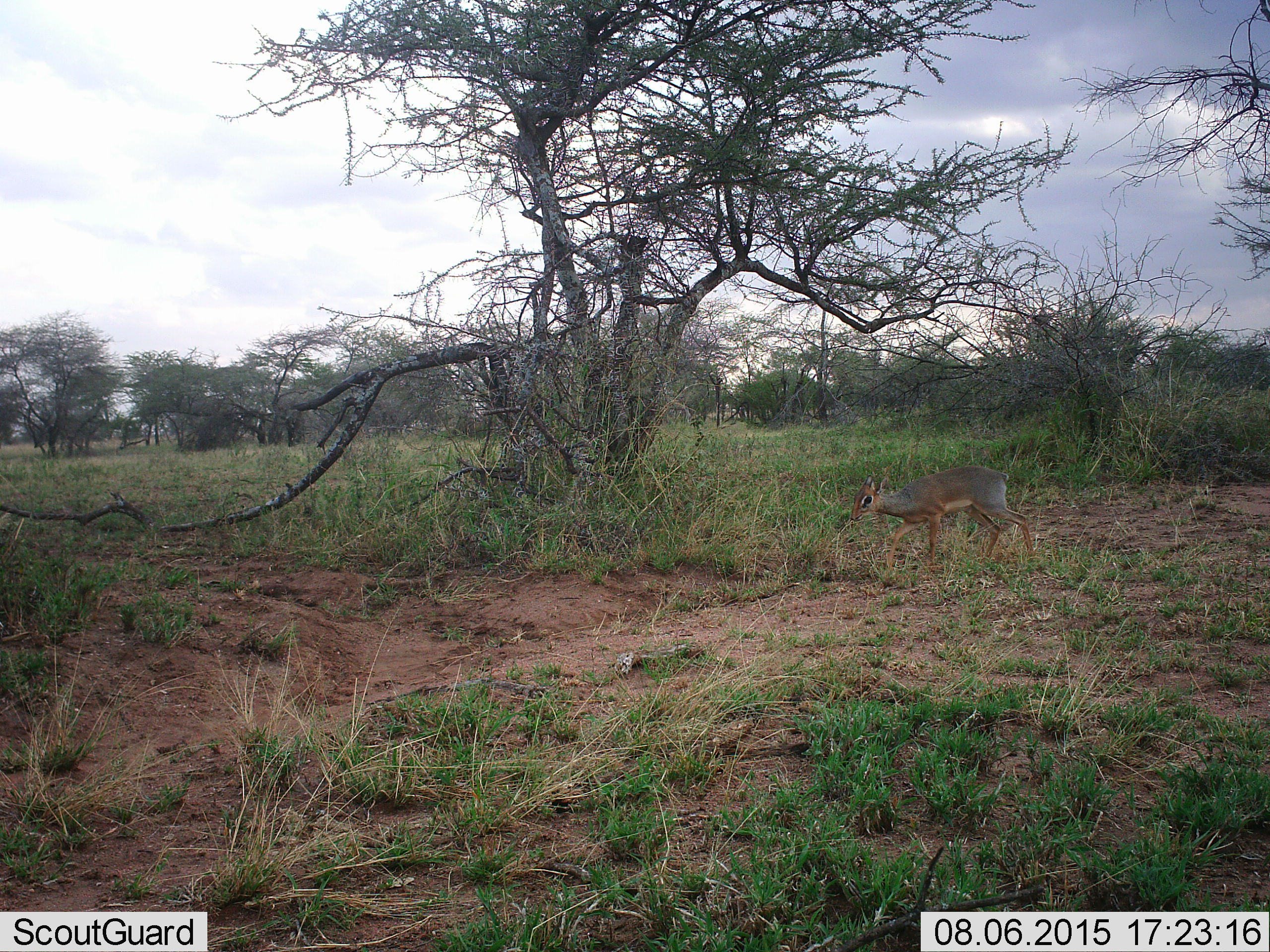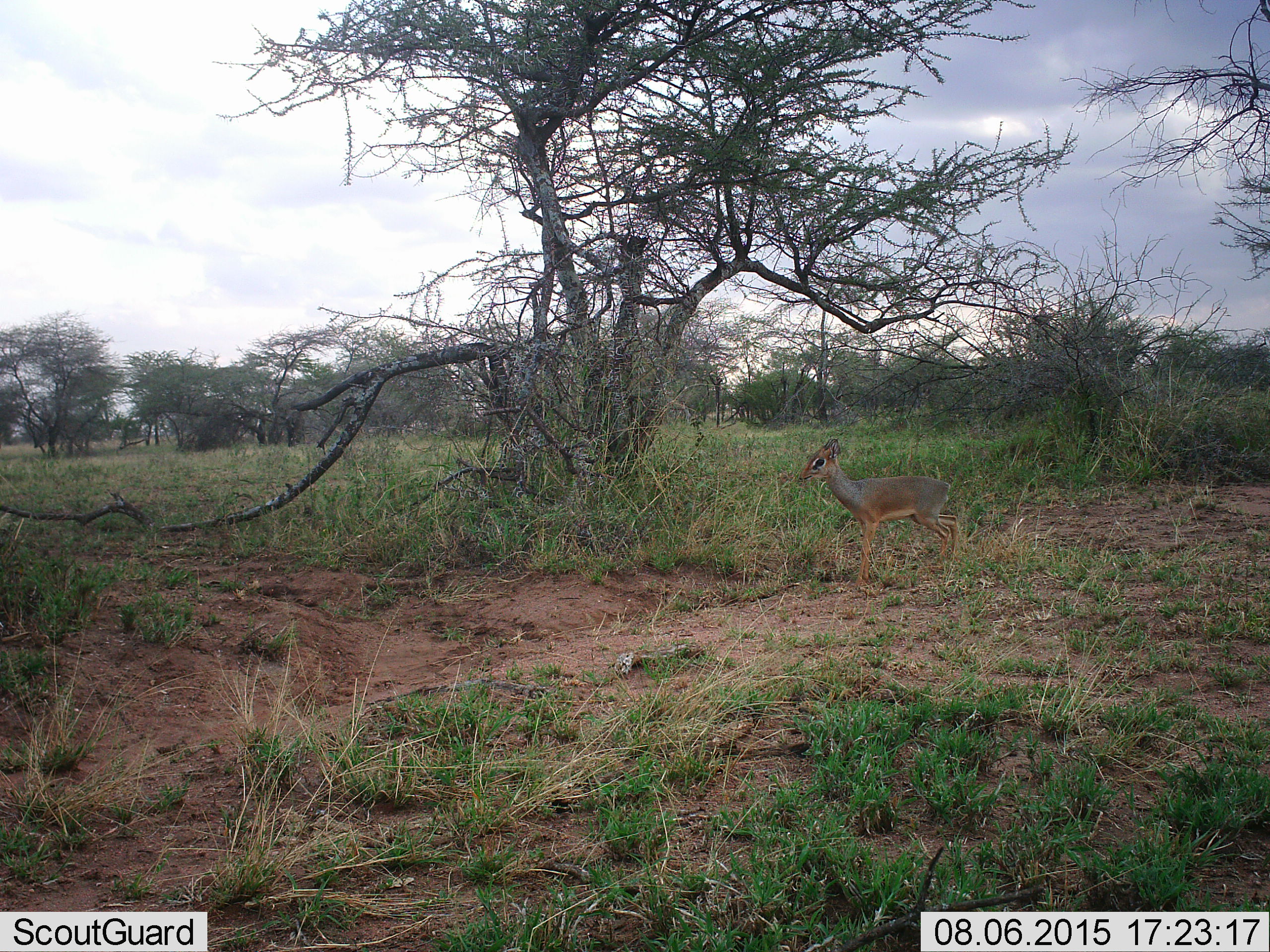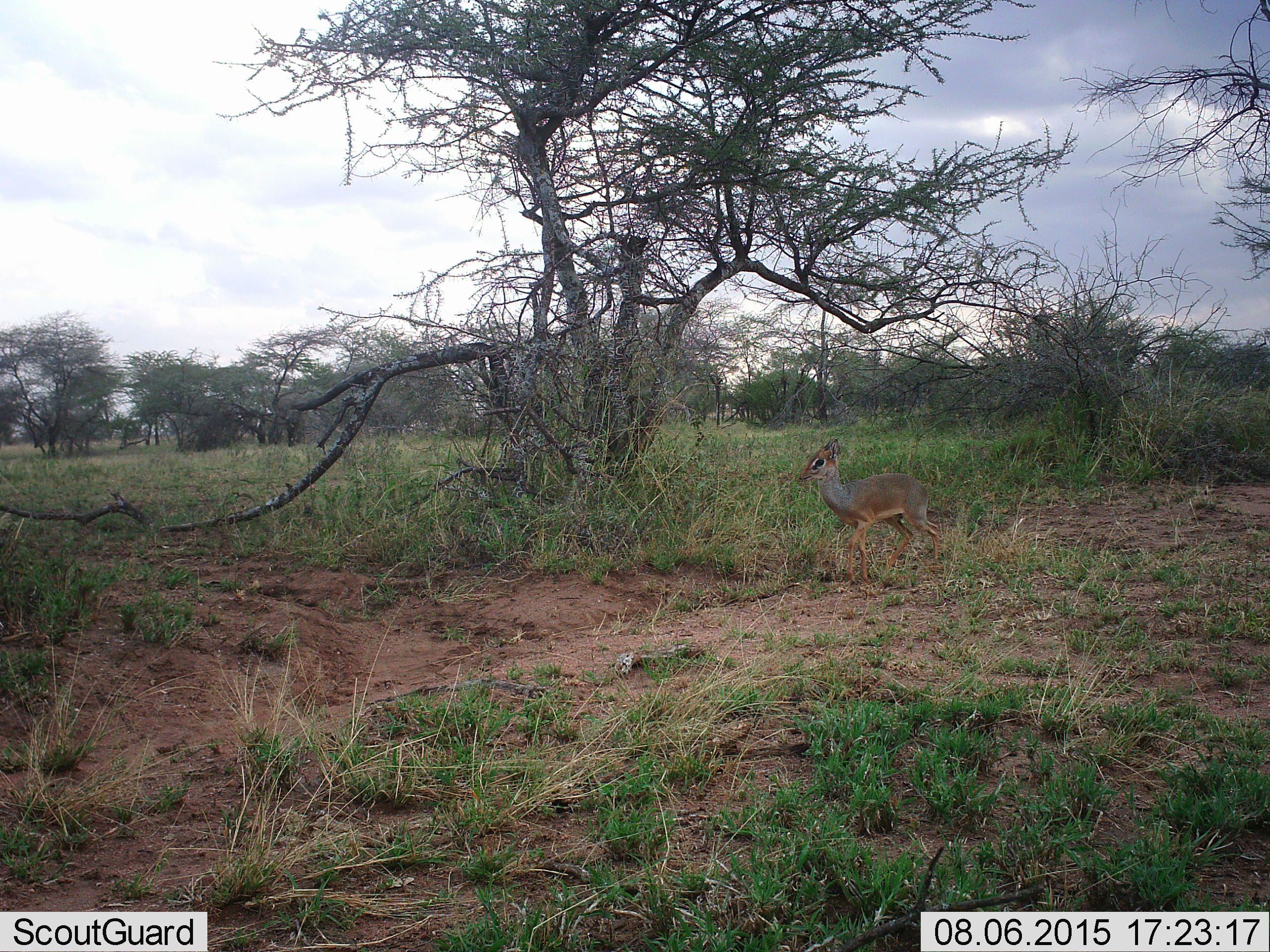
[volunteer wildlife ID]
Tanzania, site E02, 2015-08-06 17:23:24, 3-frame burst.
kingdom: Animalia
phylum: Chordata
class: Mammalia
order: Artiodactyla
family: Bovidae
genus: Madoqua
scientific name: Madoqua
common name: dikdik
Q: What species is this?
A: Dikdik (Madoqua).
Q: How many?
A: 1.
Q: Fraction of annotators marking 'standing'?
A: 17%.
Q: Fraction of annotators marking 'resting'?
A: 0%.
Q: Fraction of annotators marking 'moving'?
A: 89%.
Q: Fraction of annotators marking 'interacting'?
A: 0%.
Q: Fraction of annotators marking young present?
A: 0%.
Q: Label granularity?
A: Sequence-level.